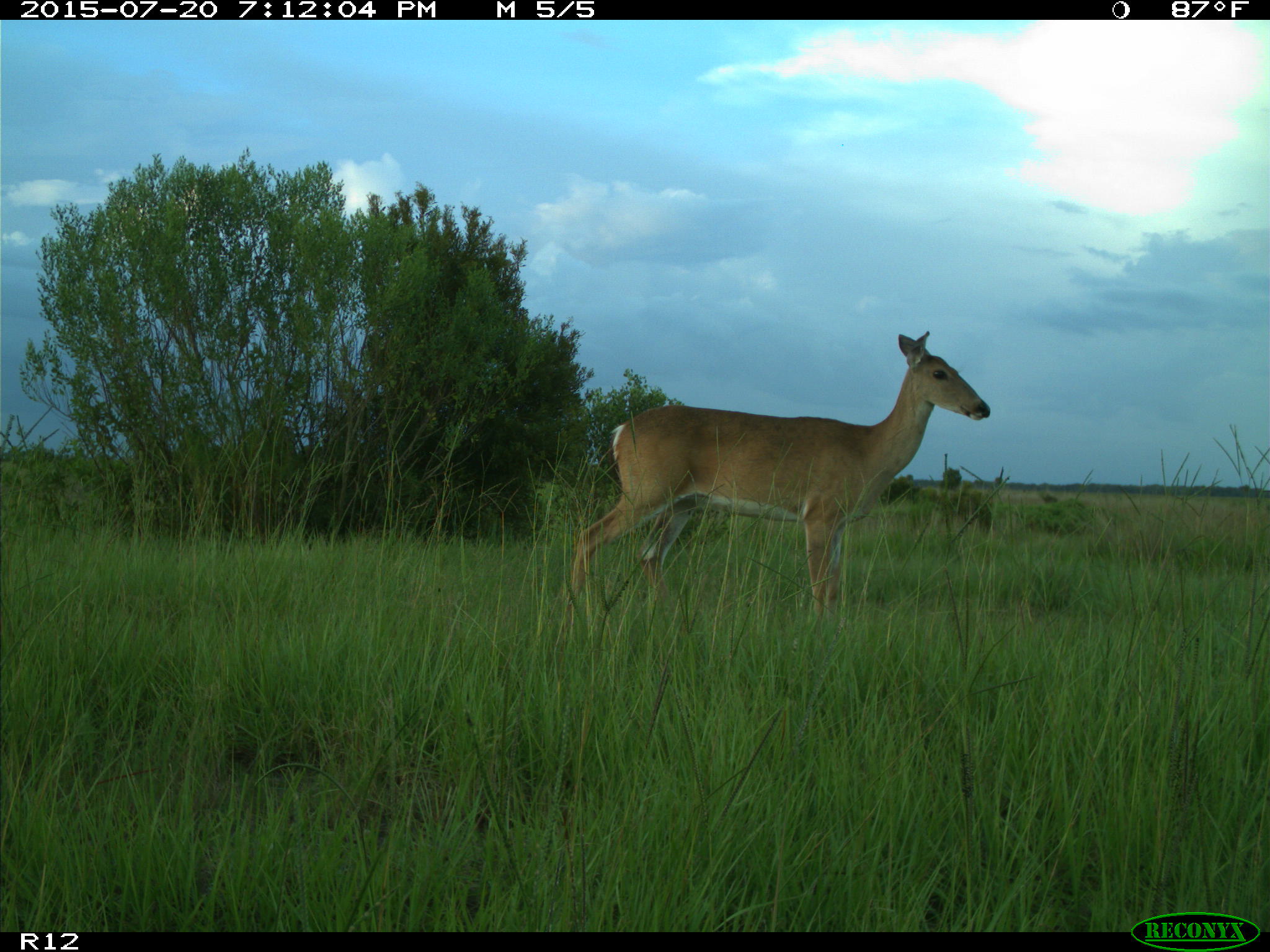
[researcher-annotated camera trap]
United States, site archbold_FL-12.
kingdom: Animalia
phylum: Chordata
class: Mammalia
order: Artiodactyla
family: Cervidae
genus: Odocoileus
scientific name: Odocoileus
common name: deer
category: unidentified deer